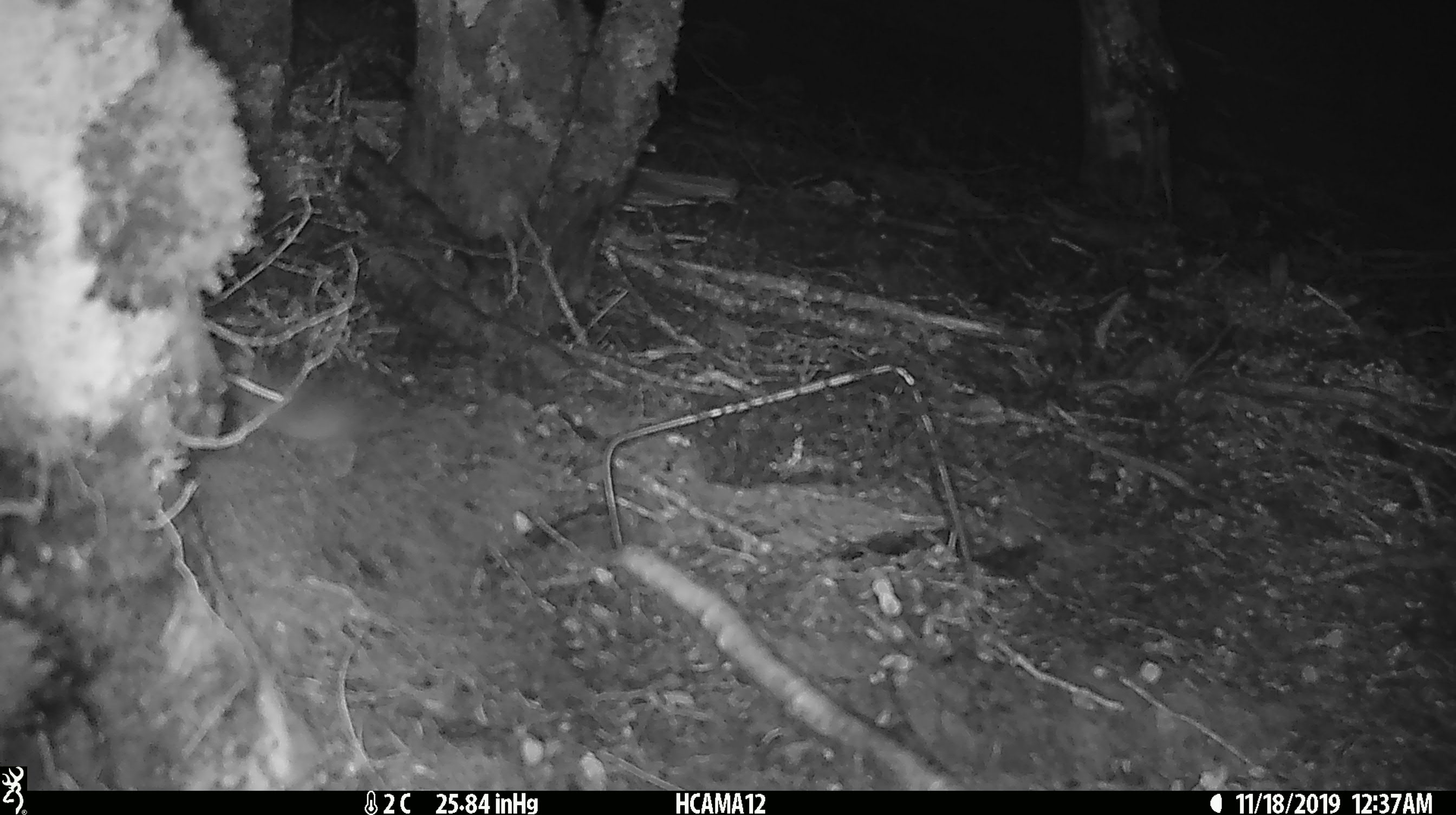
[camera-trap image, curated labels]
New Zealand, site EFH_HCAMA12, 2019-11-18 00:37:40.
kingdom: Animalia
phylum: Chordata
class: Mammalia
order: Rodentia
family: Muridae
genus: Mus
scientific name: Mus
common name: mouse